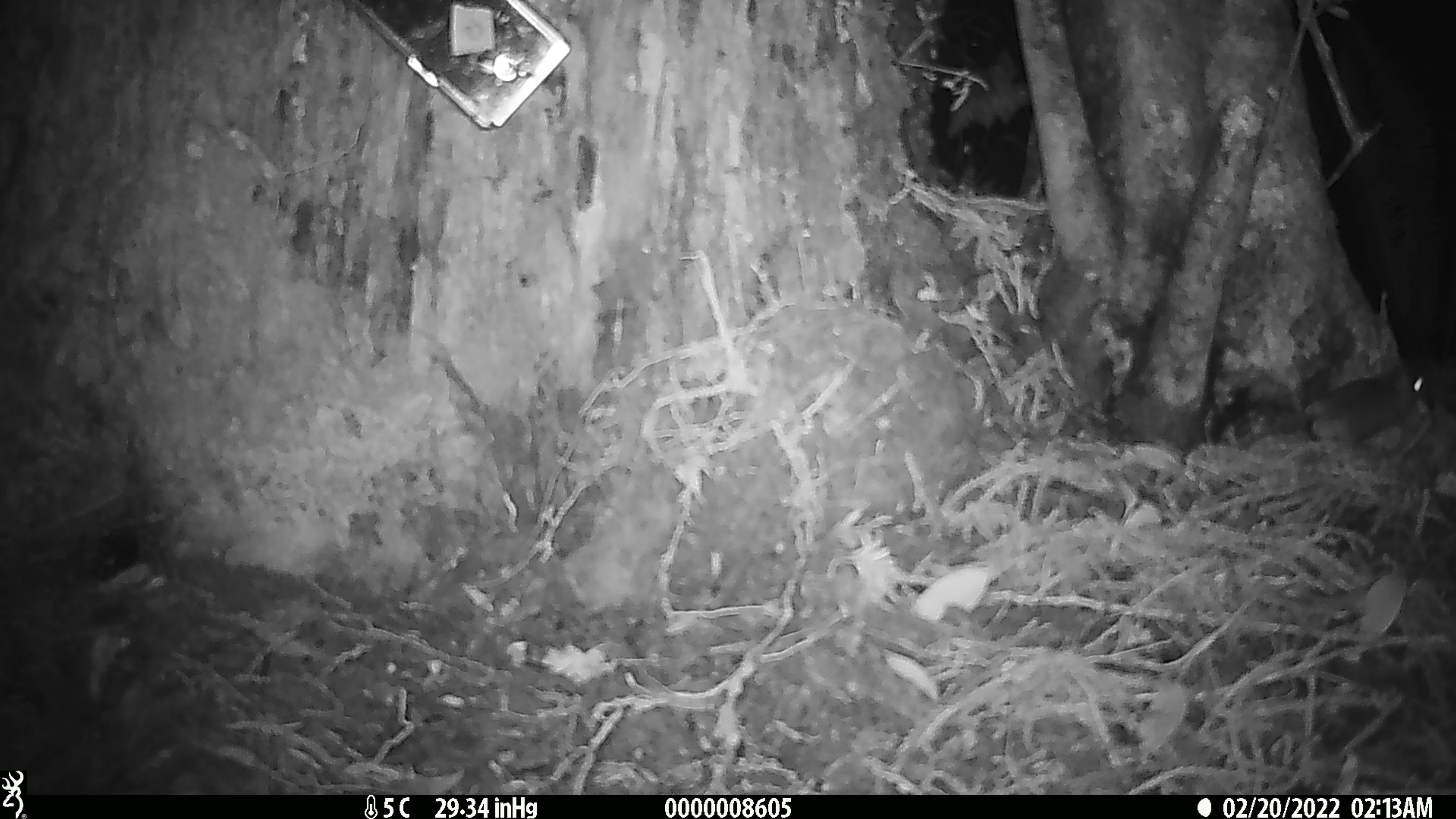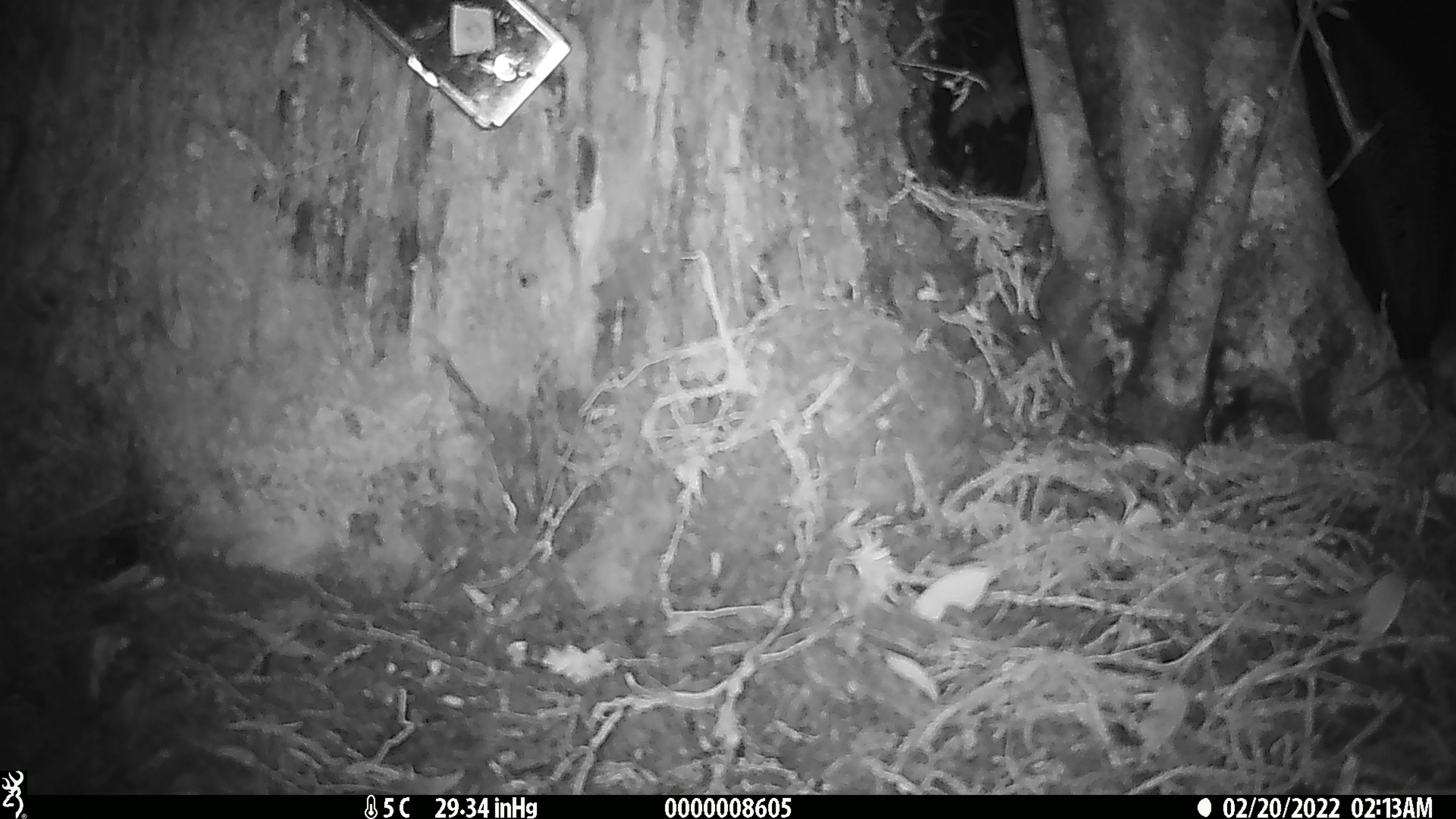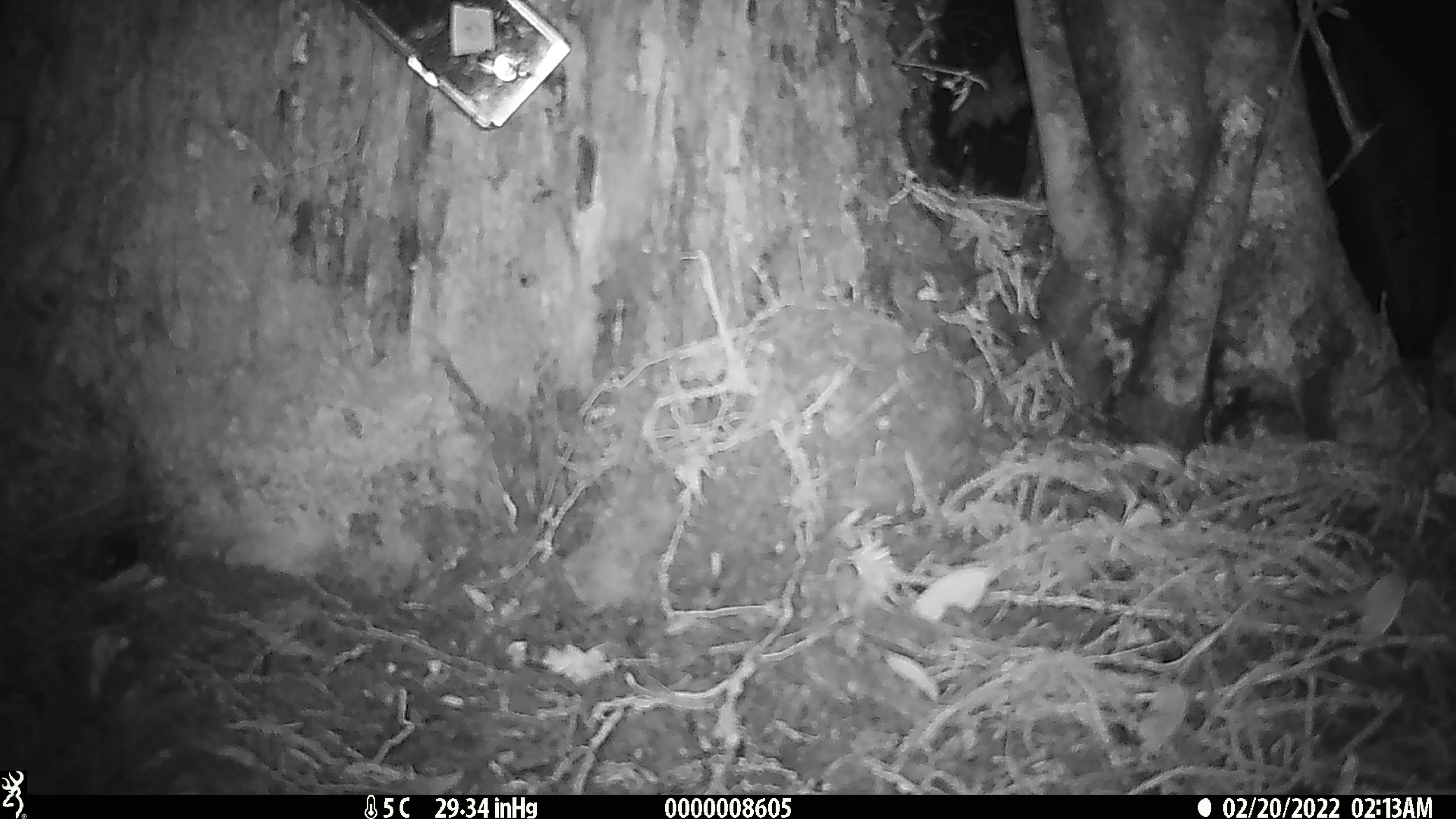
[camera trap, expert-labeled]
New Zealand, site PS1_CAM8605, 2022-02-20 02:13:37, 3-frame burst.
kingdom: Animalia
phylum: Chordata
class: Mammalia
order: Rodentia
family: Muridae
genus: Mus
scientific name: Mus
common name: mouse